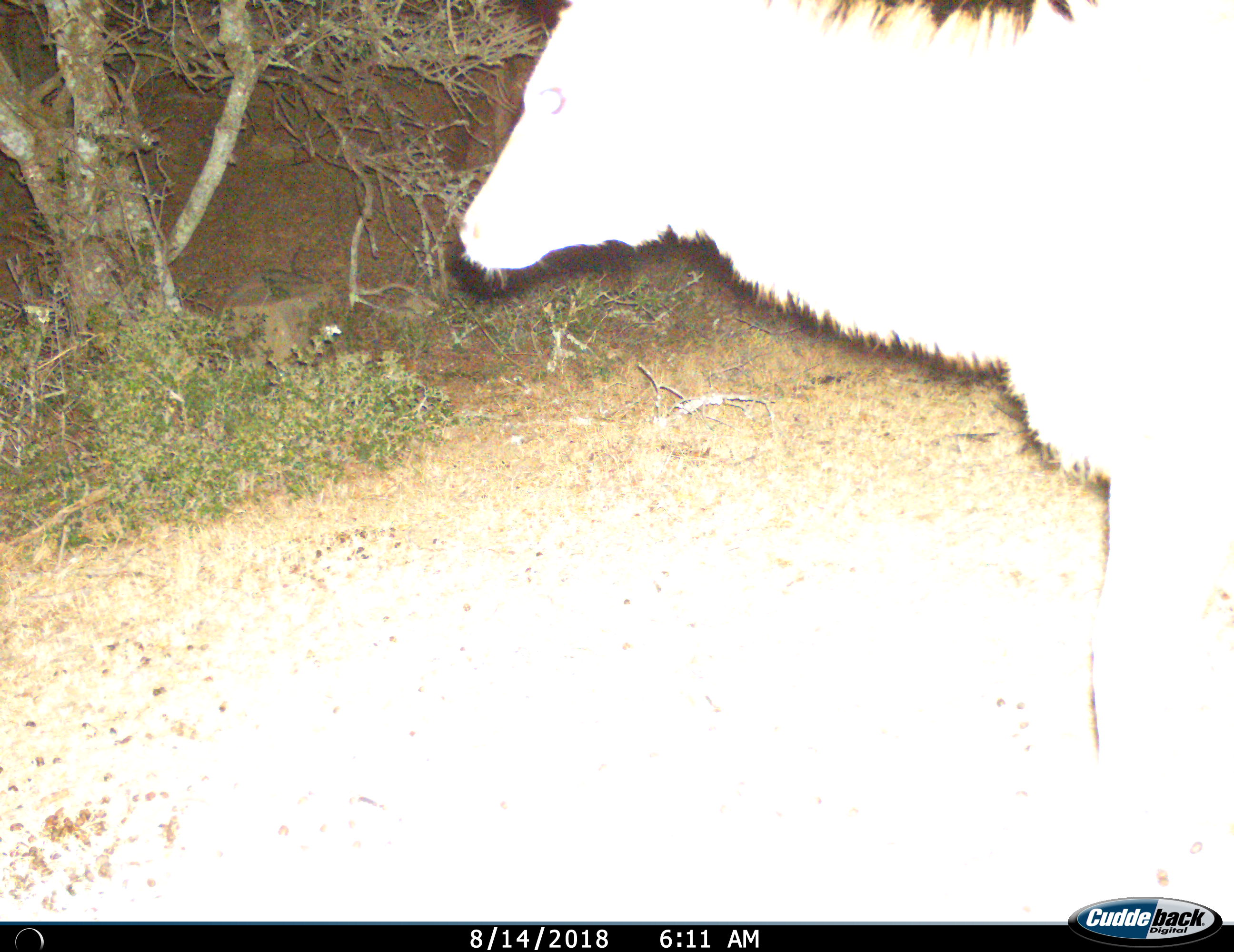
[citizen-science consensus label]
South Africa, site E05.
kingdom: Animalia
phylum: Chordata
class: Mammalia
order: Artiodactyla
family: Bovidae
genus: Tragelaphus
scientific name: Tragelaphus strepsiceros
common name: greater kudu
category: kudu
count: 1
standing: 78%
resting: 0%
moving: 22%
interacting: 0%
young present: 11%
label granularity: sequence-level